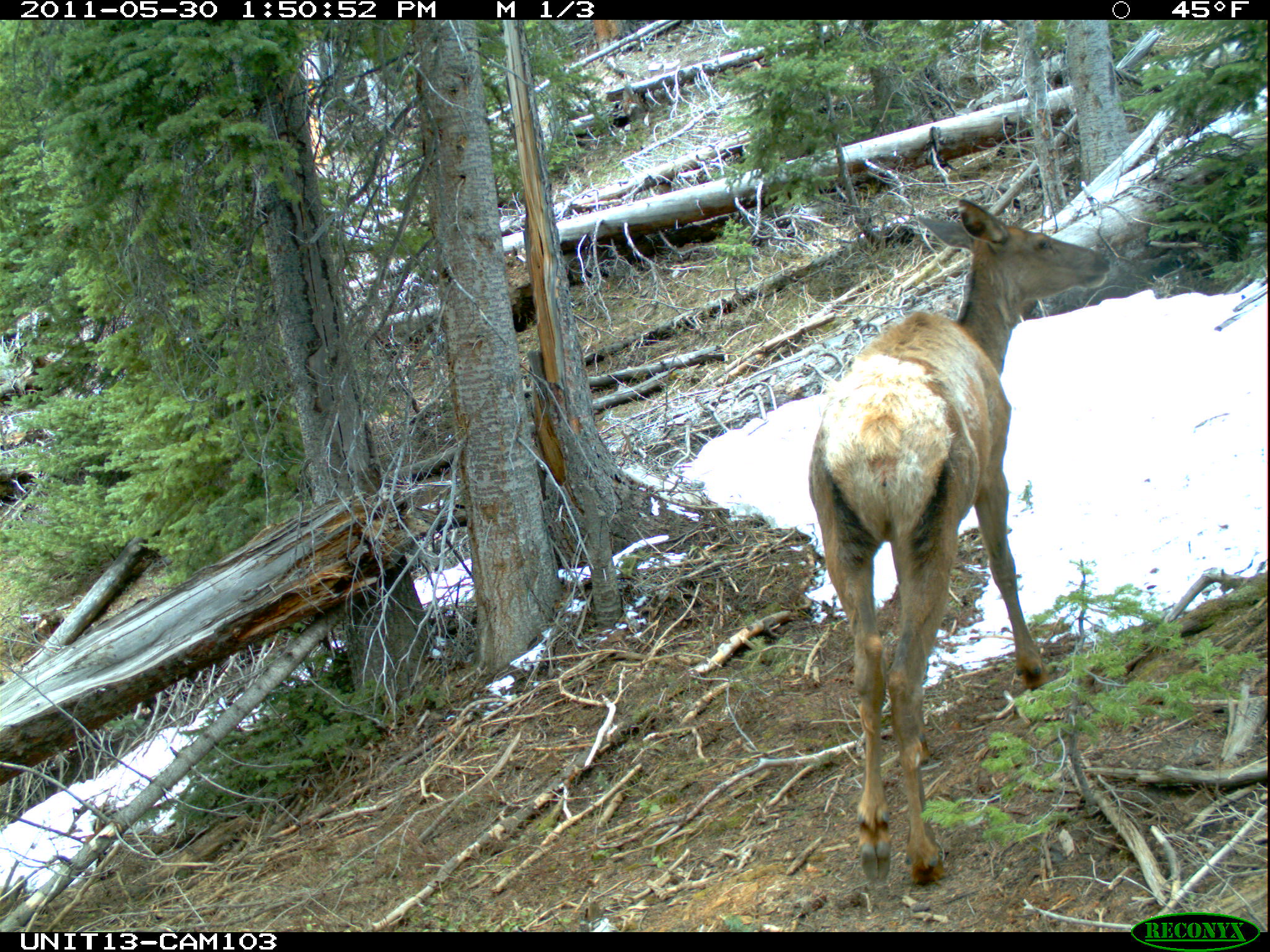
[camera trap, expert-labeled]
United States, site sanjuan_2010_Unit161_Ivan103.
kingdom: Animalia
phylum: Chordata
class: Mammalia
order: Artiodactyla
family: Cervidae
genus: Cervus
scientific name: Cervus elaphus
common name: red deer